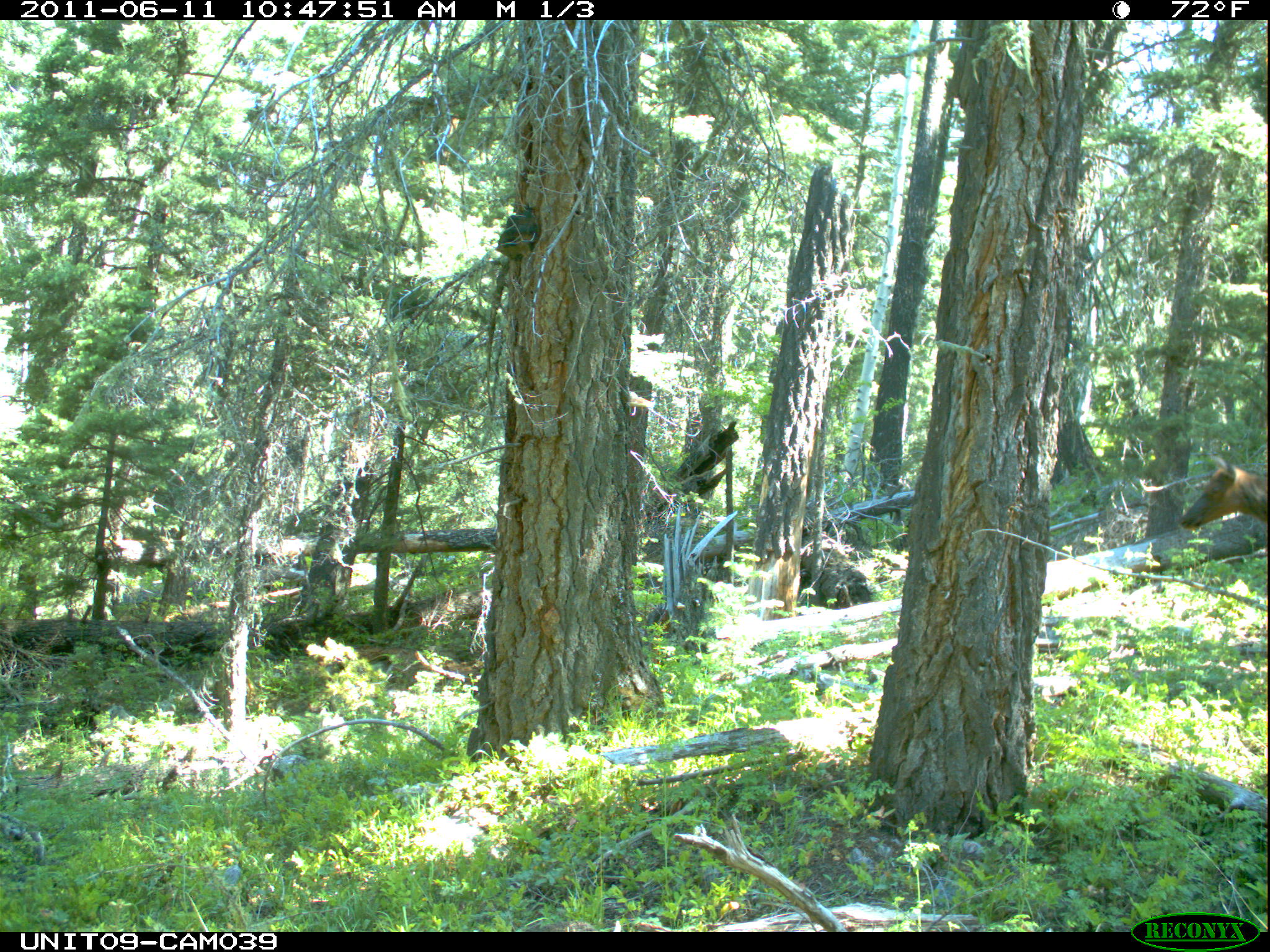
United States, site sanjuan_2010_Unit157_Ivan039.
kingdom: Animalia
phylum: Chordata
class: Mammalia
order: Artiodactyla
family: Cervidae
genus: Cervus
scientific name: Cervus elaphus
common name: red deer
Cervus elaphus (red deer).